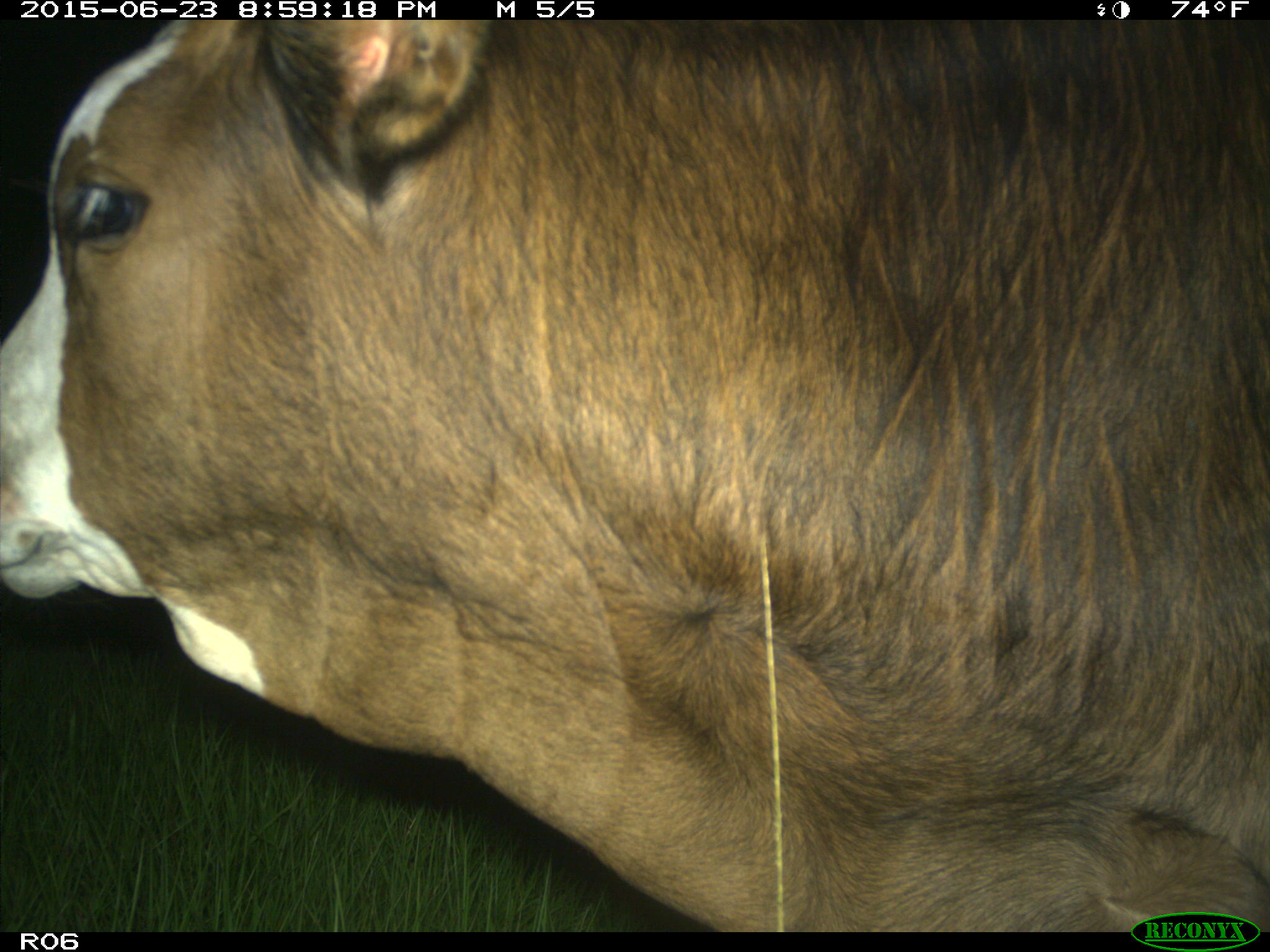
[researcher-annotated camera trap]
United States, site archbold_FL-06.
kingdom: Animalia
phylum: Chordata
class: Mammalia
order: Artiodactyla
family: Bovidae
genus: Bos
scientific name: Bos taurus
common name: domestic cow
Bos taurus (domestic cow).